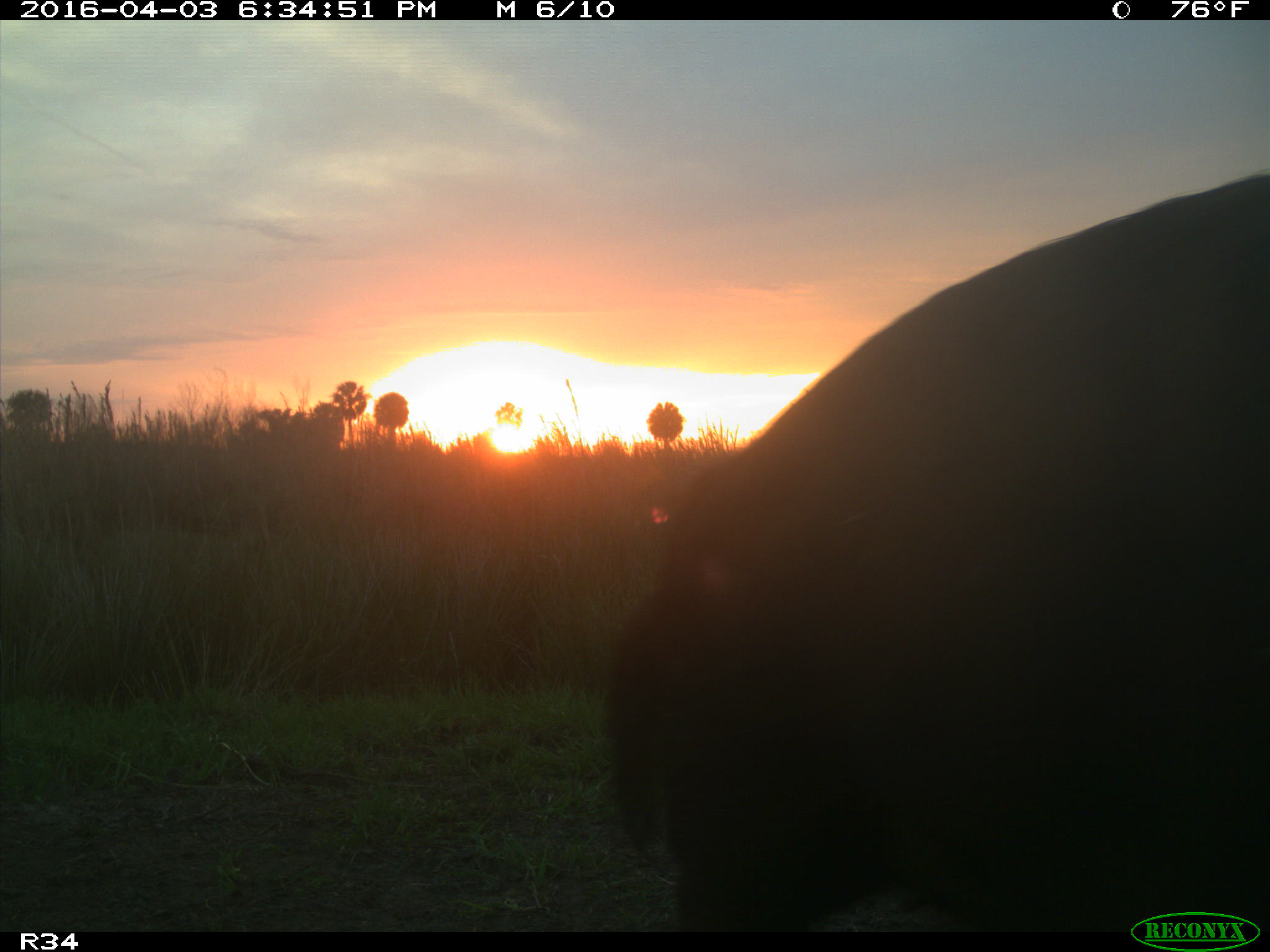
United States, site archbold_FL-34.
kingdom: Animalia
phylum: Chordata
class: Mammalia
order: Artiodactyla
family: Suidae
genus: Sus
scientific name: Sus scrofa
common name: wild boar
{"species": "Sus scrofa (wild boar)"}